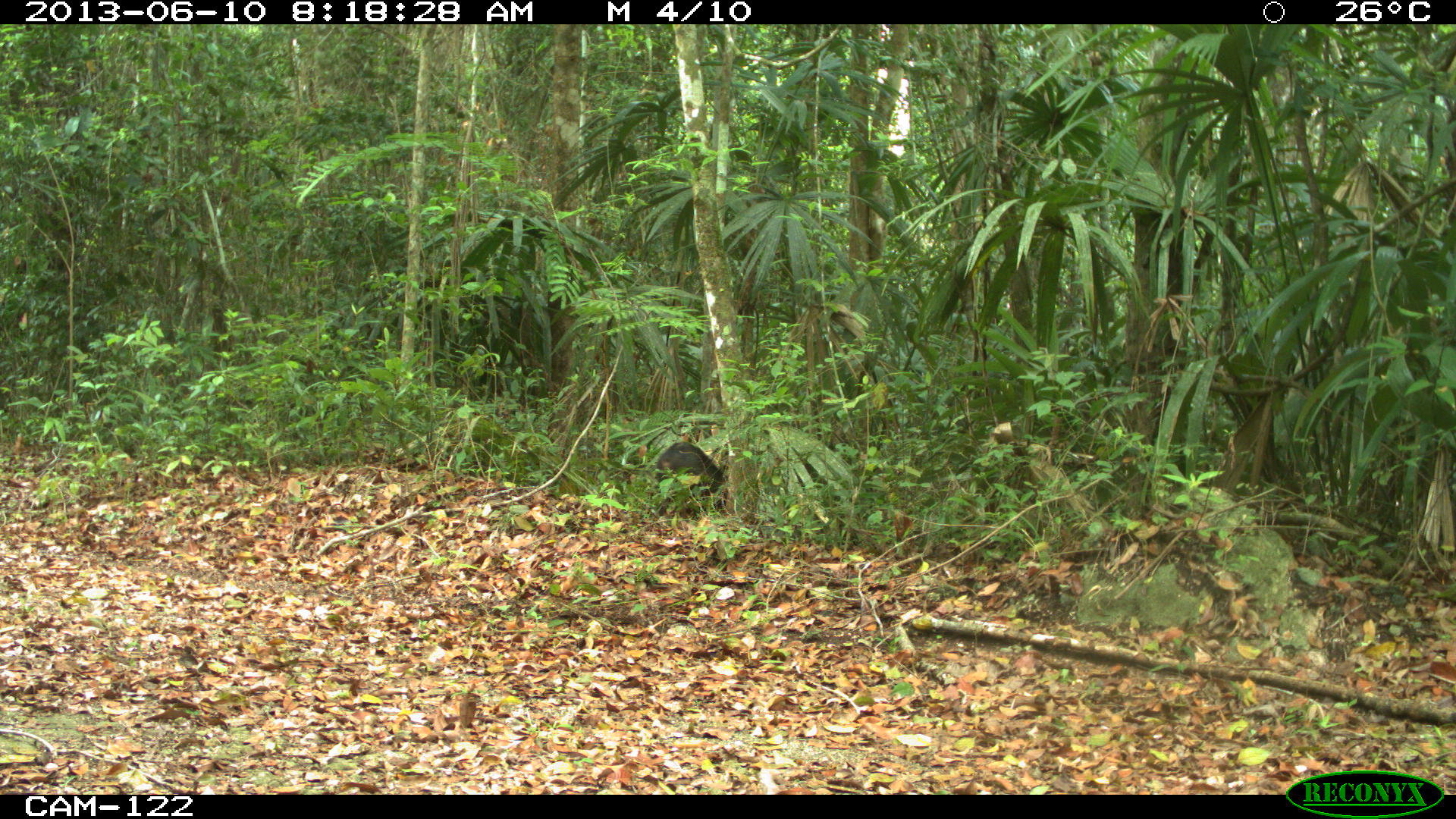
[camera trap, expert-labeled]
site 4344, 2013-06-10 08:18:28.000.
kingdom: Animalia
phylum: Chordata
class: Mammalia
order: Artiodactyla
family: Tayassuidae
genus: Pecari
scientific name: Pecari tajacu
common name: collared peccary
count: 5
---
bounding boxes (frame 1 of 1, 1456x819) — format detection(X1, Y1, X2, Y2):
pecari tajacu: detection(652, 435, 729, 517)